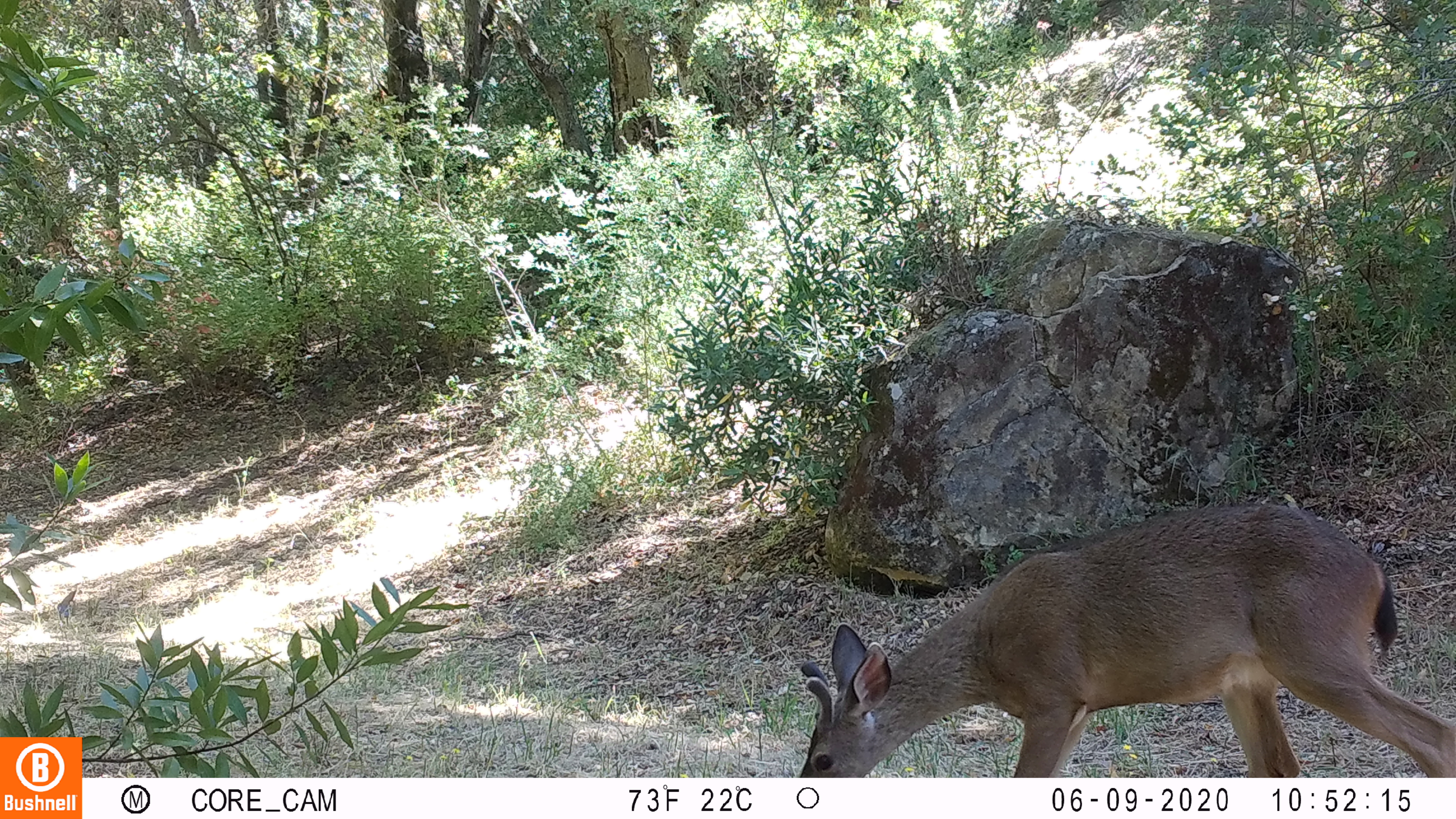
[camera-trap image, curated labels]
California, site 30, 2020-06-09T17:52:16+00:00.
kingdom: Animalia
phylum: Chordata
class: Mammalia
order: Artiodactyla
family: Cervidae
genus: Odocoileus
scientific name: Odocoileus hemionus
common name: mule deer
Mule deer (Odocoileus hemionus).